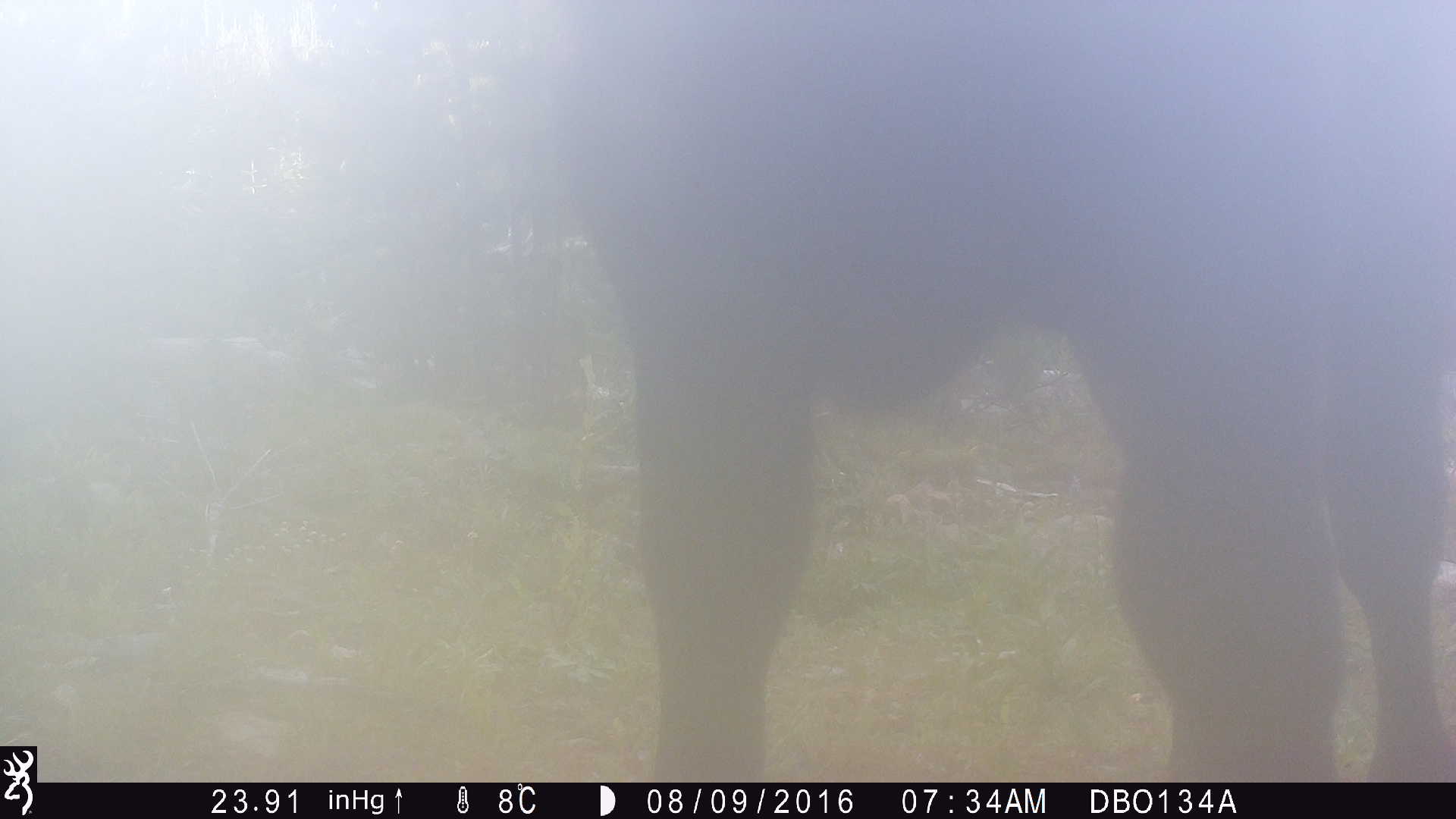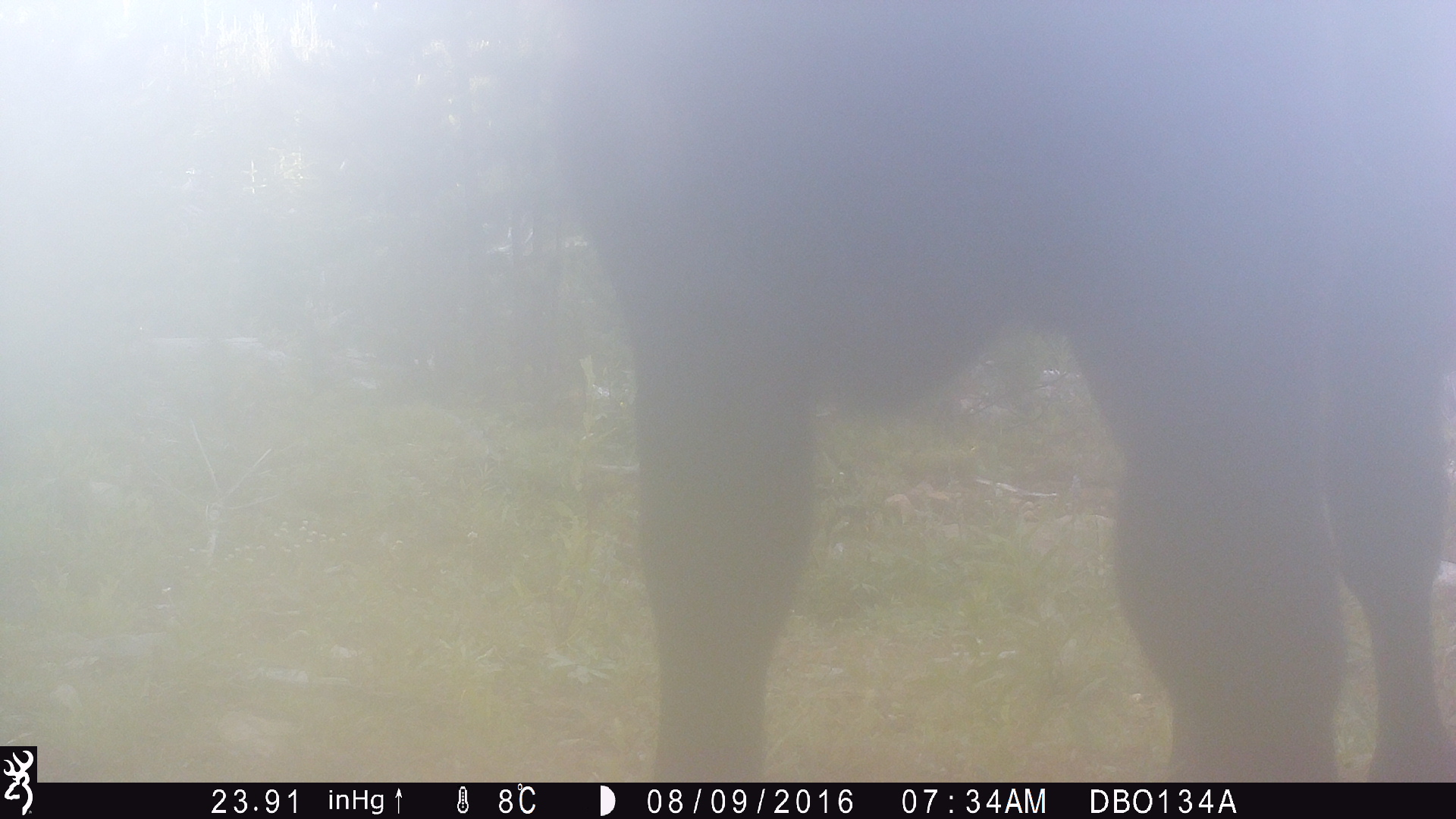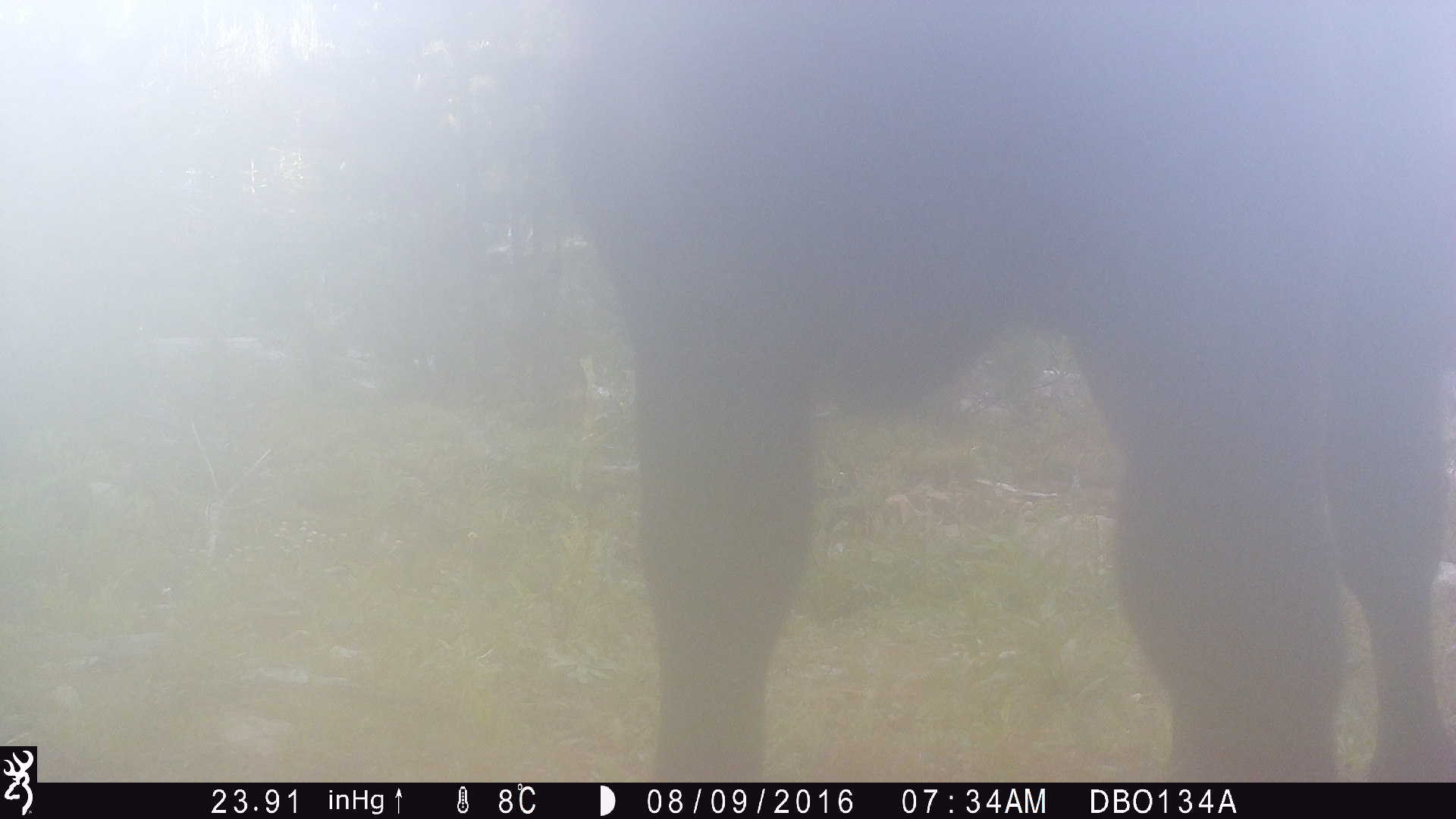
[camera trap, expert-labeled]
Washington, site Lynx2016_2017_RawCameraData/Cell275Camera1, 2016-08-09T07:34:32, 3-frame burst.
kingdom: Animalia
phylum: Chordata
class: Mammalia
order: Artiodactyla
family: Bovidae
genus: Bos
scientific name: Bos taurus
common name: domestic cattle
Domestic cattle (Bos taurus). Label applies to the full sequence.